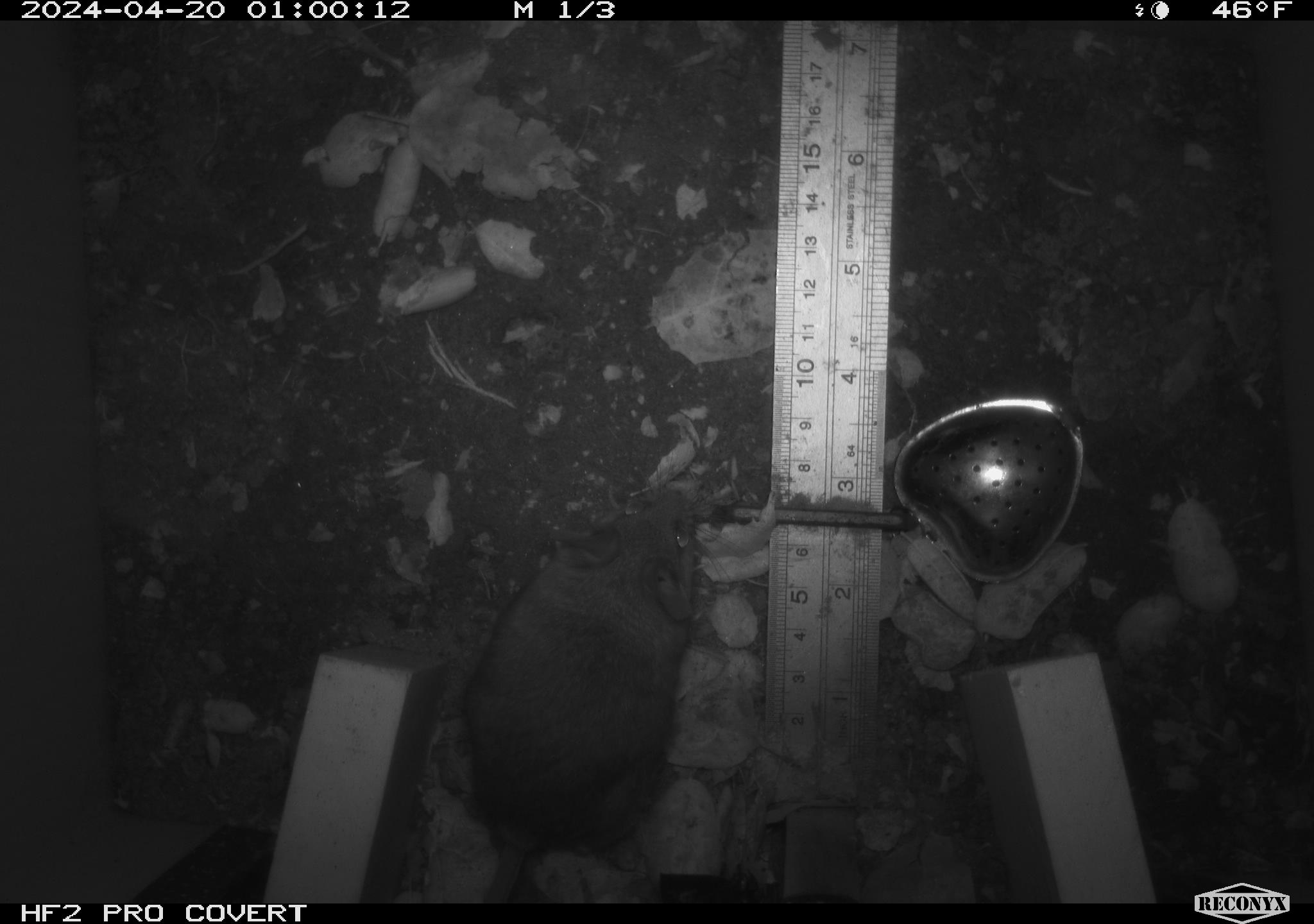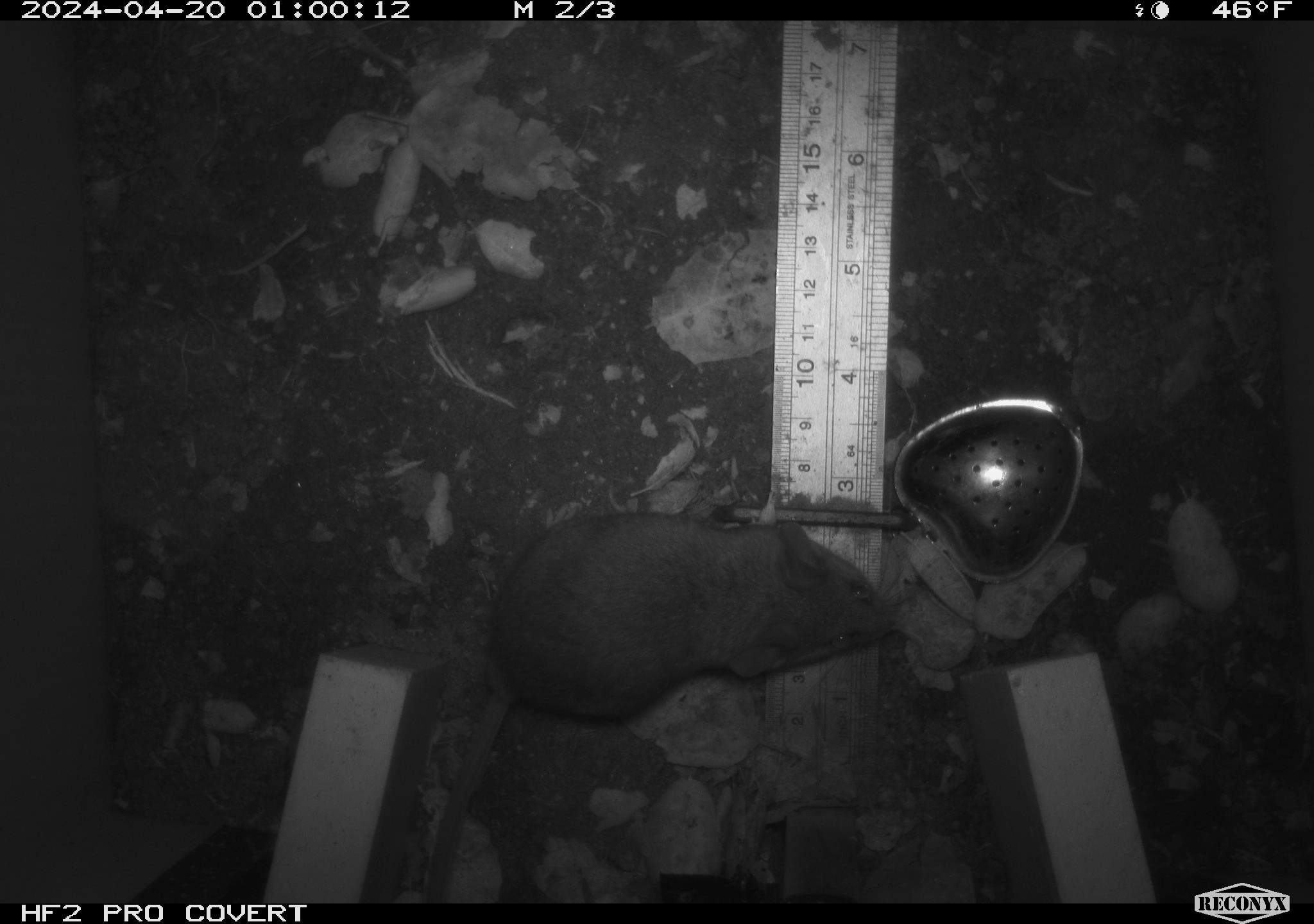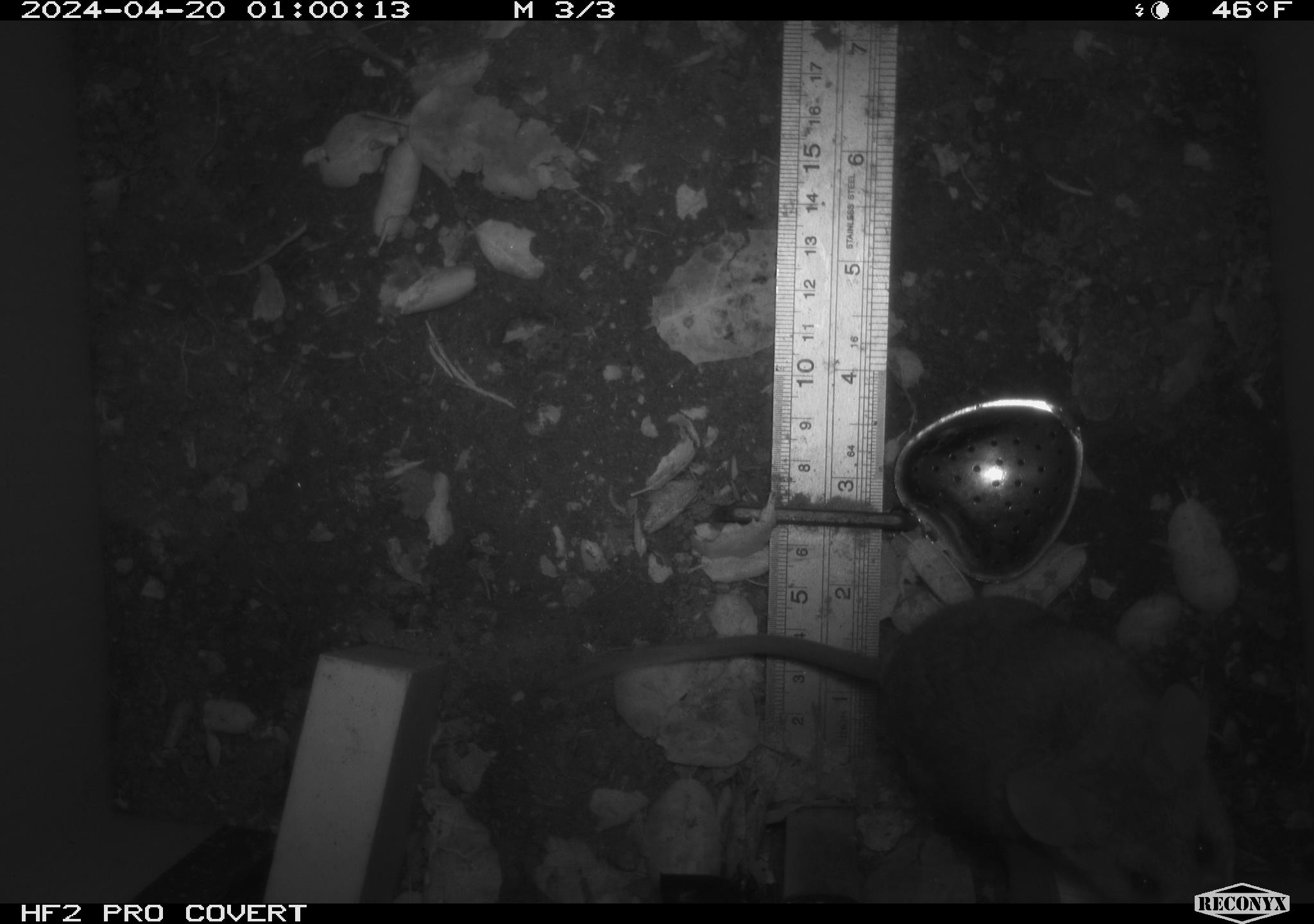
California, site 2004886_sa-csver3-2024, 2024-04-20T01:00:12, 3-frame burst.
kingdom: Animalia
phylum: Chordata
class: Mammalia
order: Rodentia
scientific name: Rodentia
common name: rodent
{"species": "rodent (Rodentia)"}